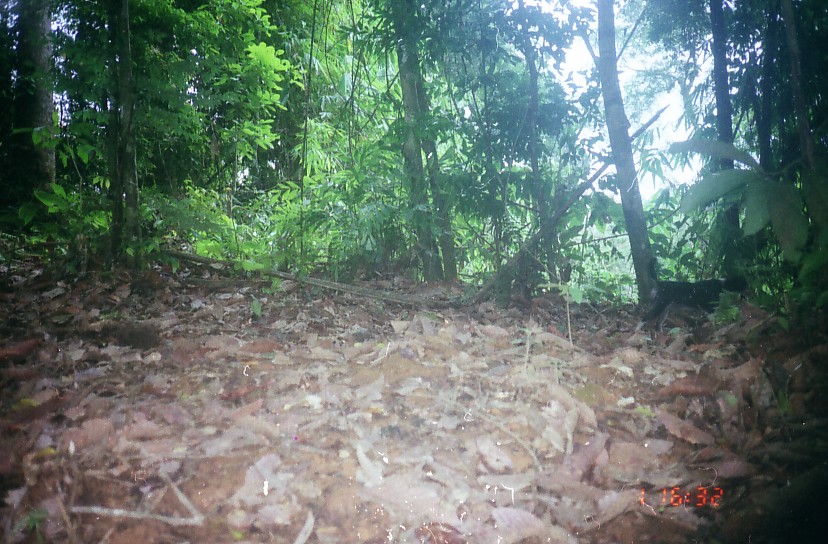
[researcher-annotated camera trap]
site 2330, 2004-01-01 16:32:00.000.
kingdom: Animalia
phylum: Chordata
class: Mammalia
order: Carnivora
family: Canidae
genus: Canis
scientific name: Canis familiaris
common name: domestic dog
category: canis lupus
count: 1